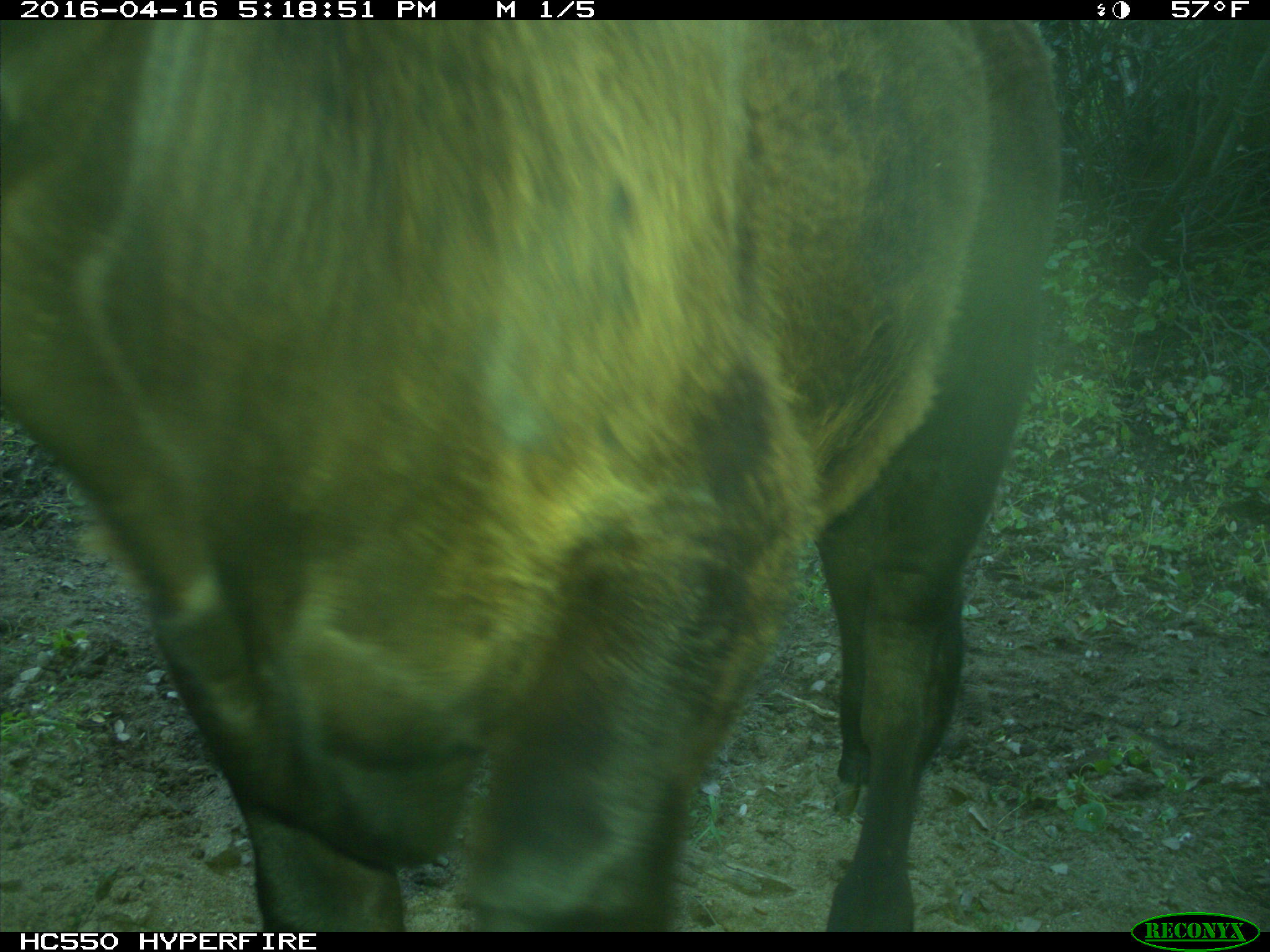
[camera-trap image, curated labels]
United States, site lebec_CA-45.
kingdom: Animalia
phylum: Chordata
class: Mammalia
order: Artiodactyla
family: Bovidae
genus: Bos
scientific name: Bos taurus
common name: domestic cow